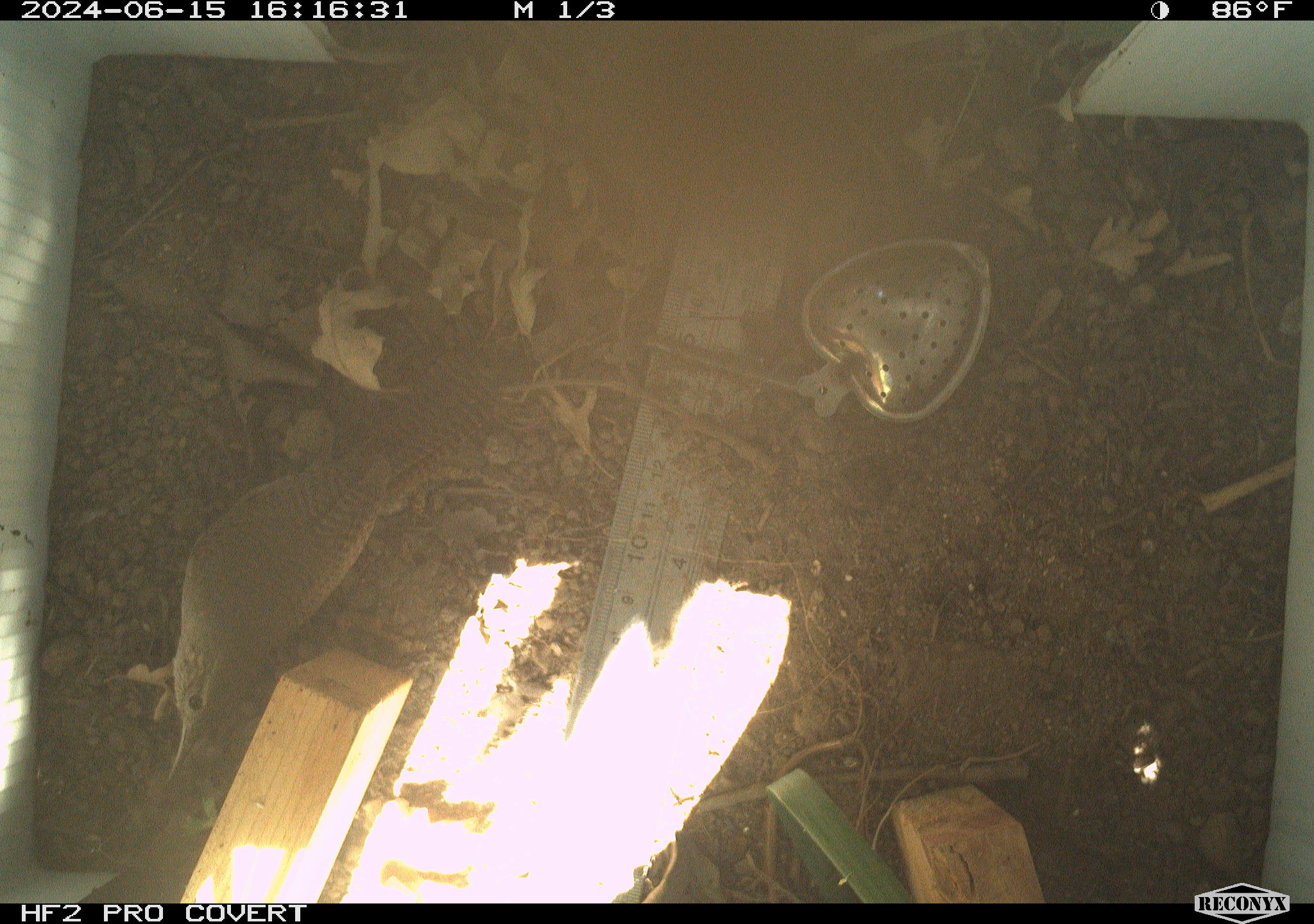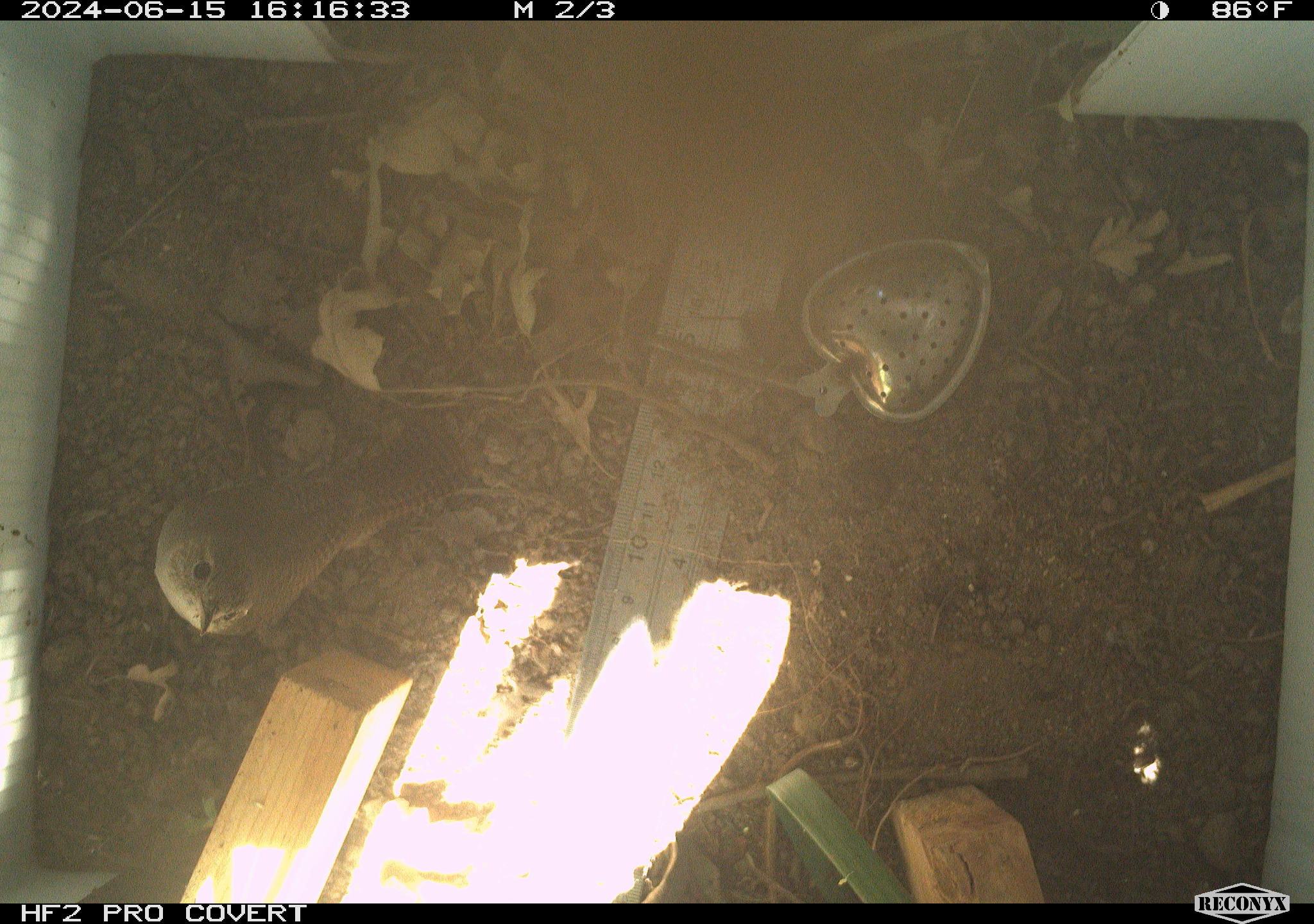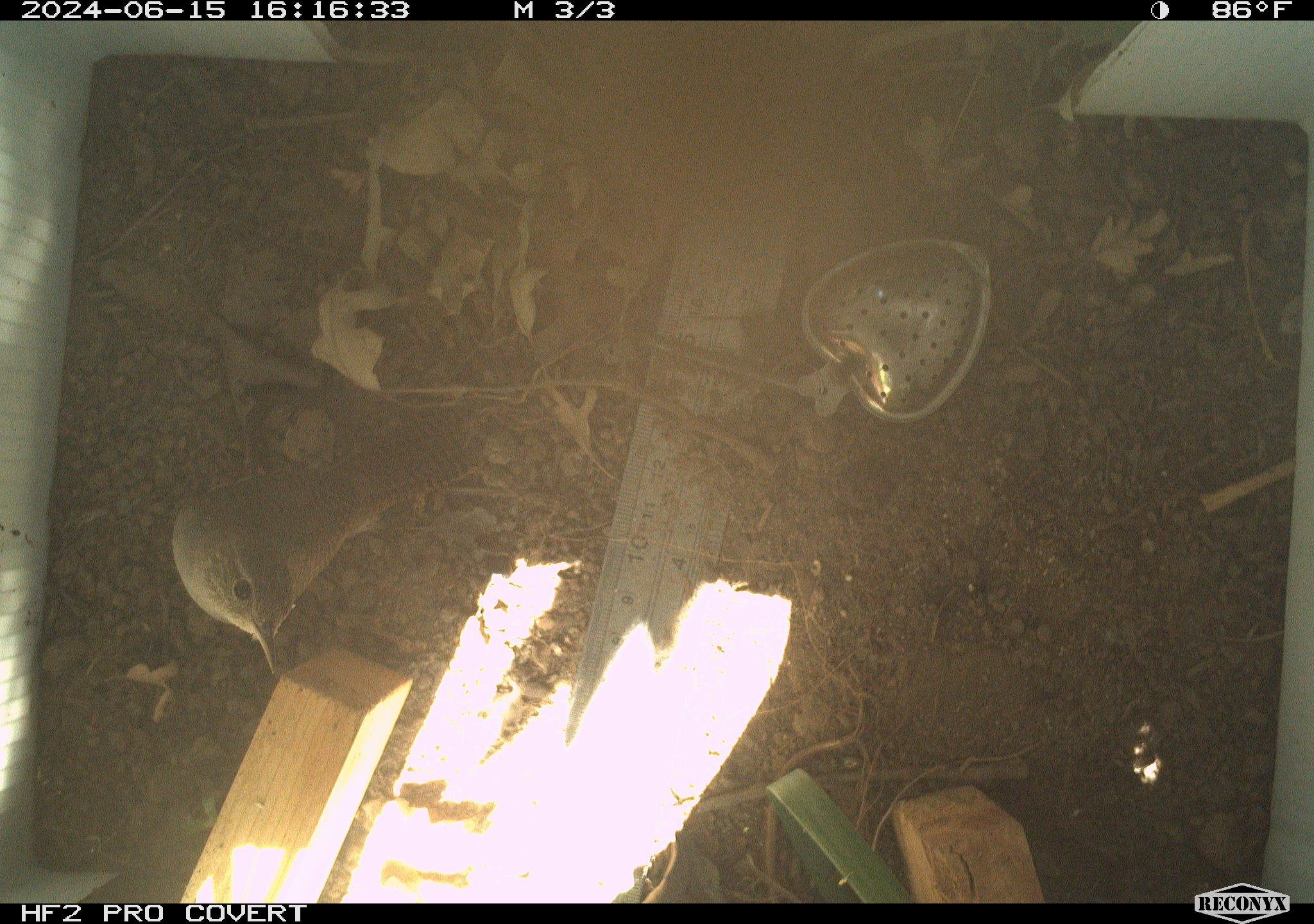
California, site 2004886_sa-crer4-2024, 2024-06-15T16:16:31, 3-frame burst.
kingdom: Animalia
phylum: Chordata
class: Aves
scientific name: Aves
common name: bird